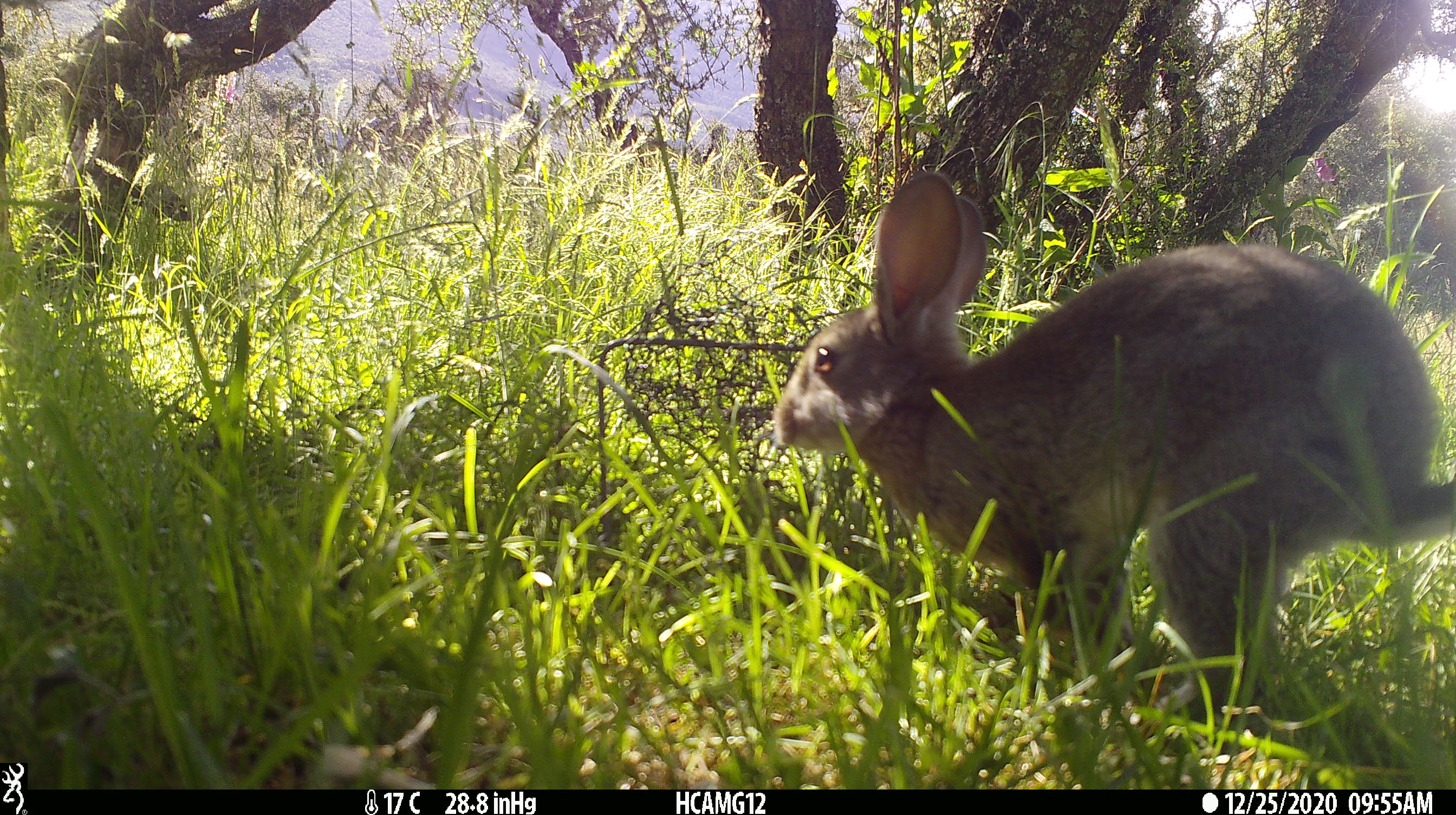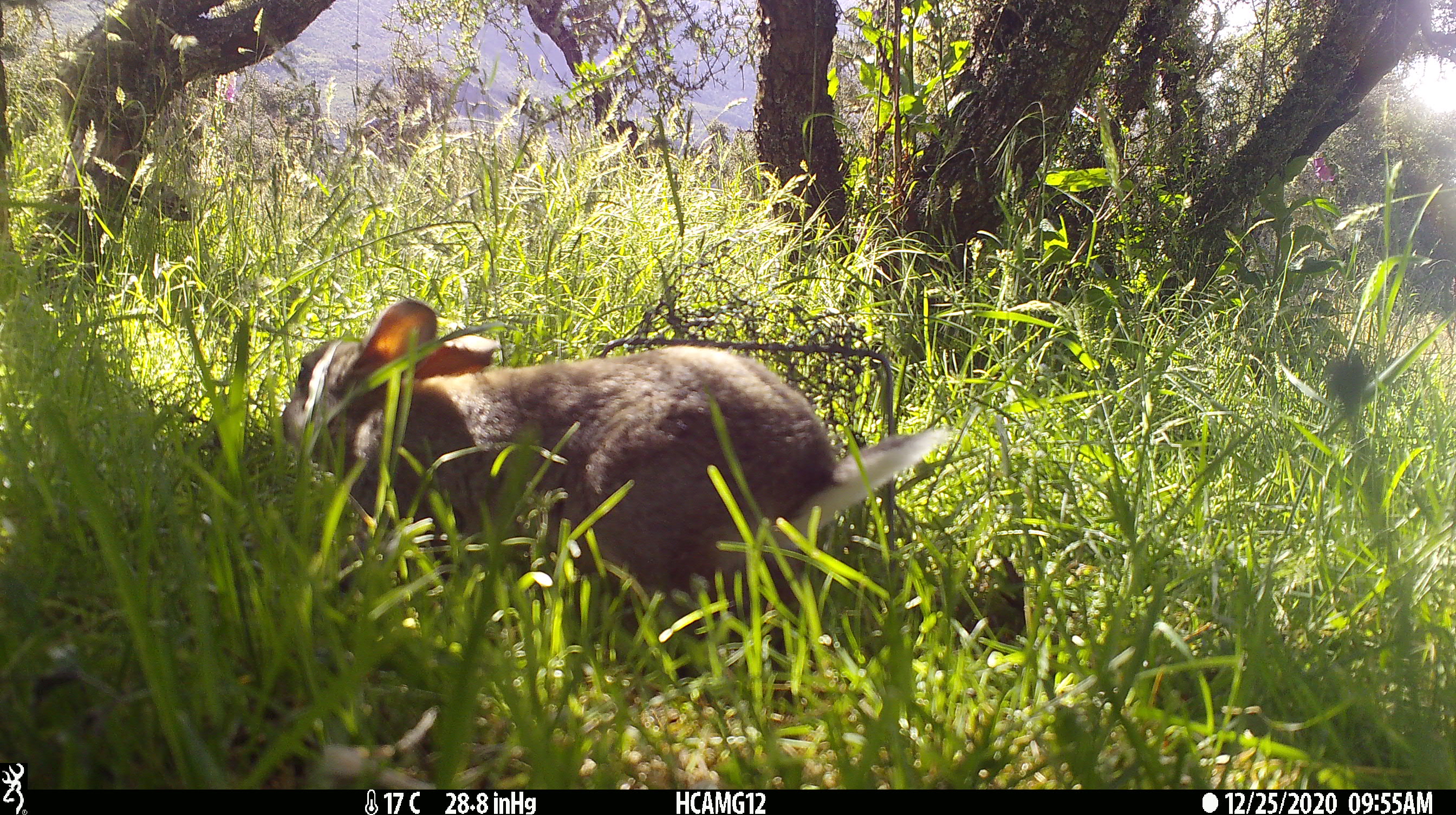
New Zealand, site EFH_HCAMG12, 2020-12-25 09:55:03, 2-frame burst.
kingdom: Animalia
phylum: Chordata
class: Mammalia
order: Lagomorpha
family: Leporidae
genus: Oryctolagus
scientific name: Oryctolagus cuniculus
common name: european rabbit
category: rabbit